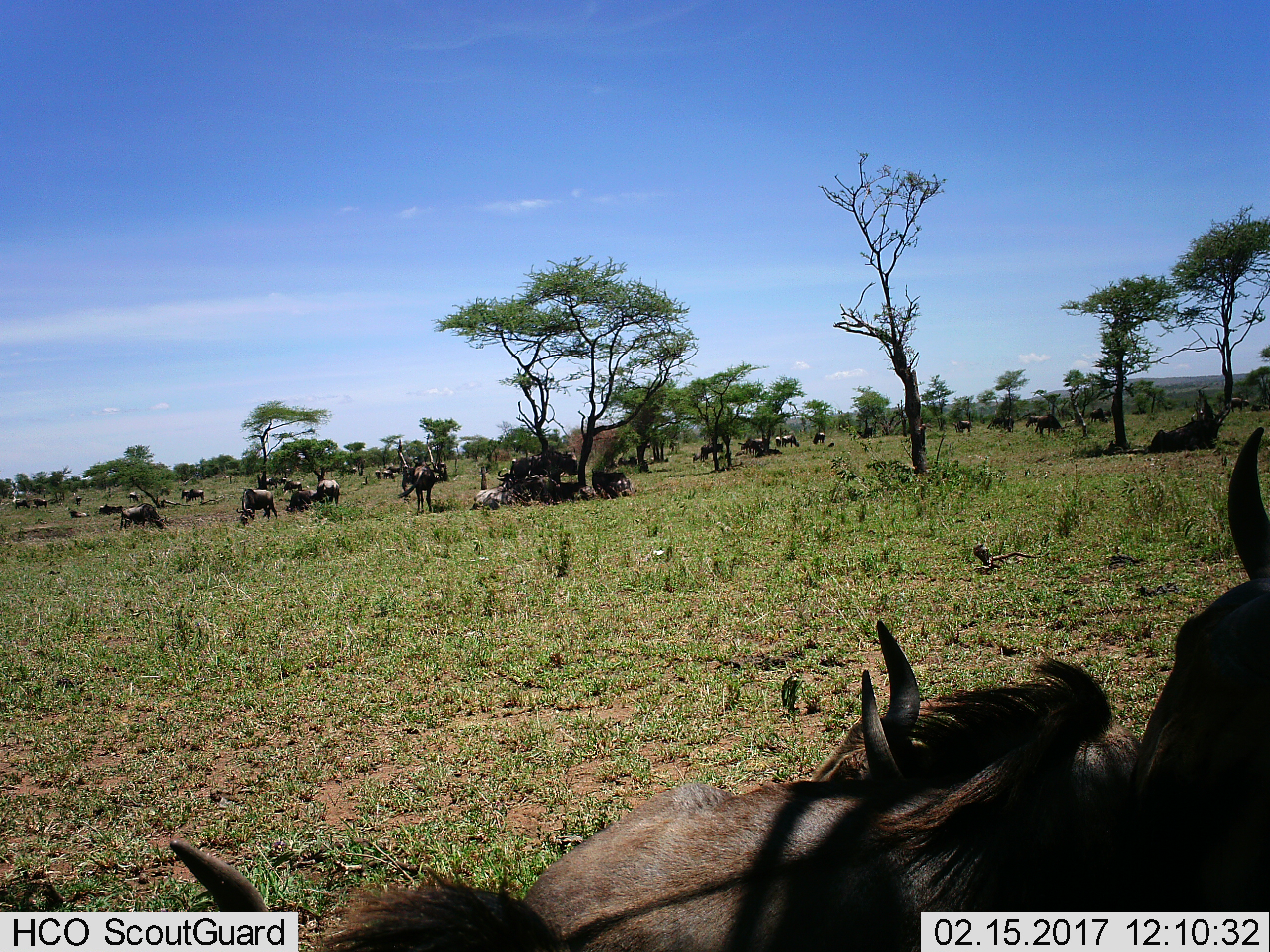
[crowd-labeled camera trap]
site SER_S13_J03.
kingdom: Animalia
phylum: Chordata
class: Mammalia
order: Artiodactyla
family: Bovidae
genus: Connochaetes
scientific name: Connochaetes taurinus taurinus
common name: blue wildebeest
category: wildebeestblue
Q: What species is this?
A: Wildebeestblue (blue wildebeest) (Connochaetes taurinus taurinus).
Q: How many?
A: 11-50.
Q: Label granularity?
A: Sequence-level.